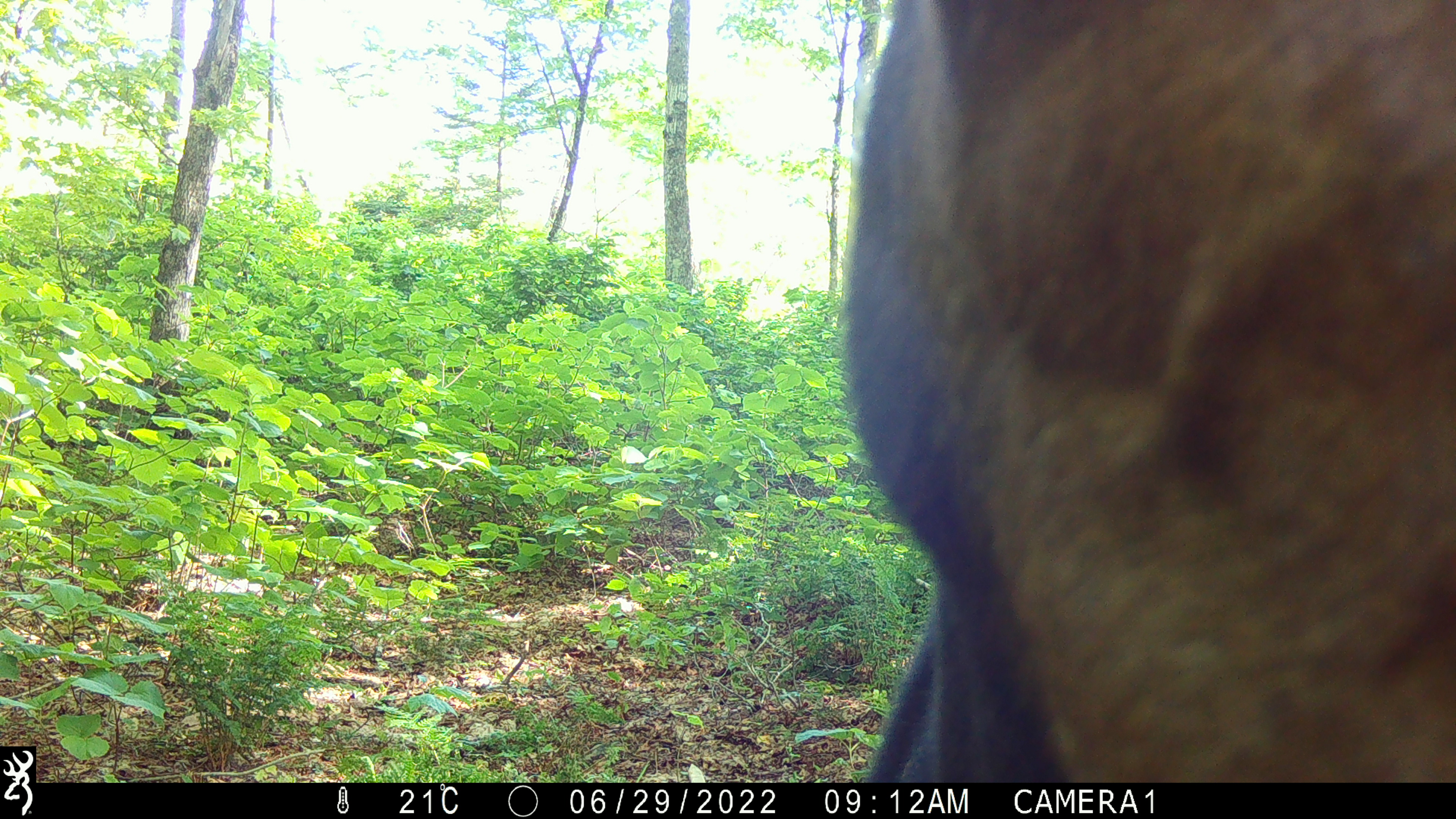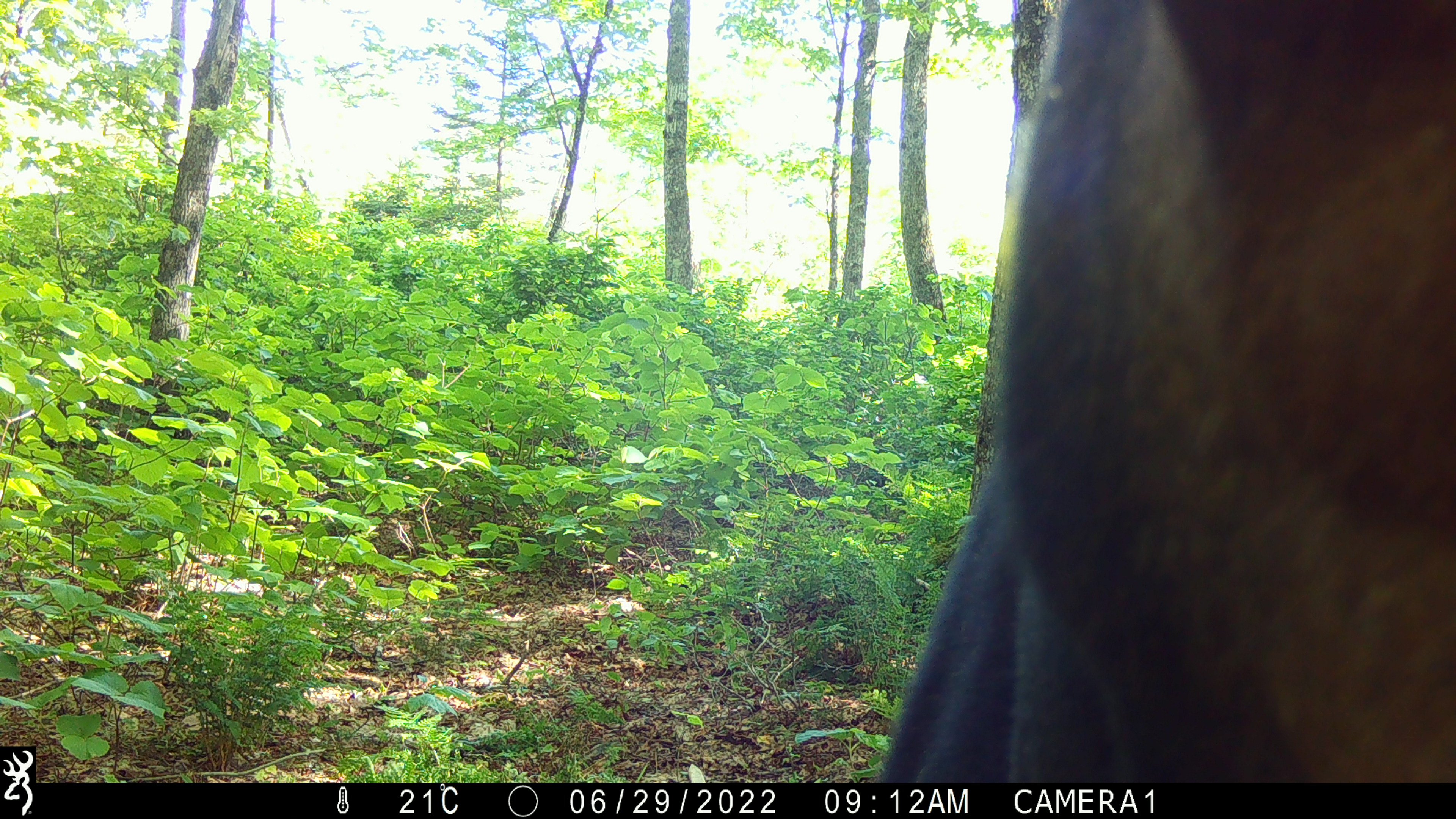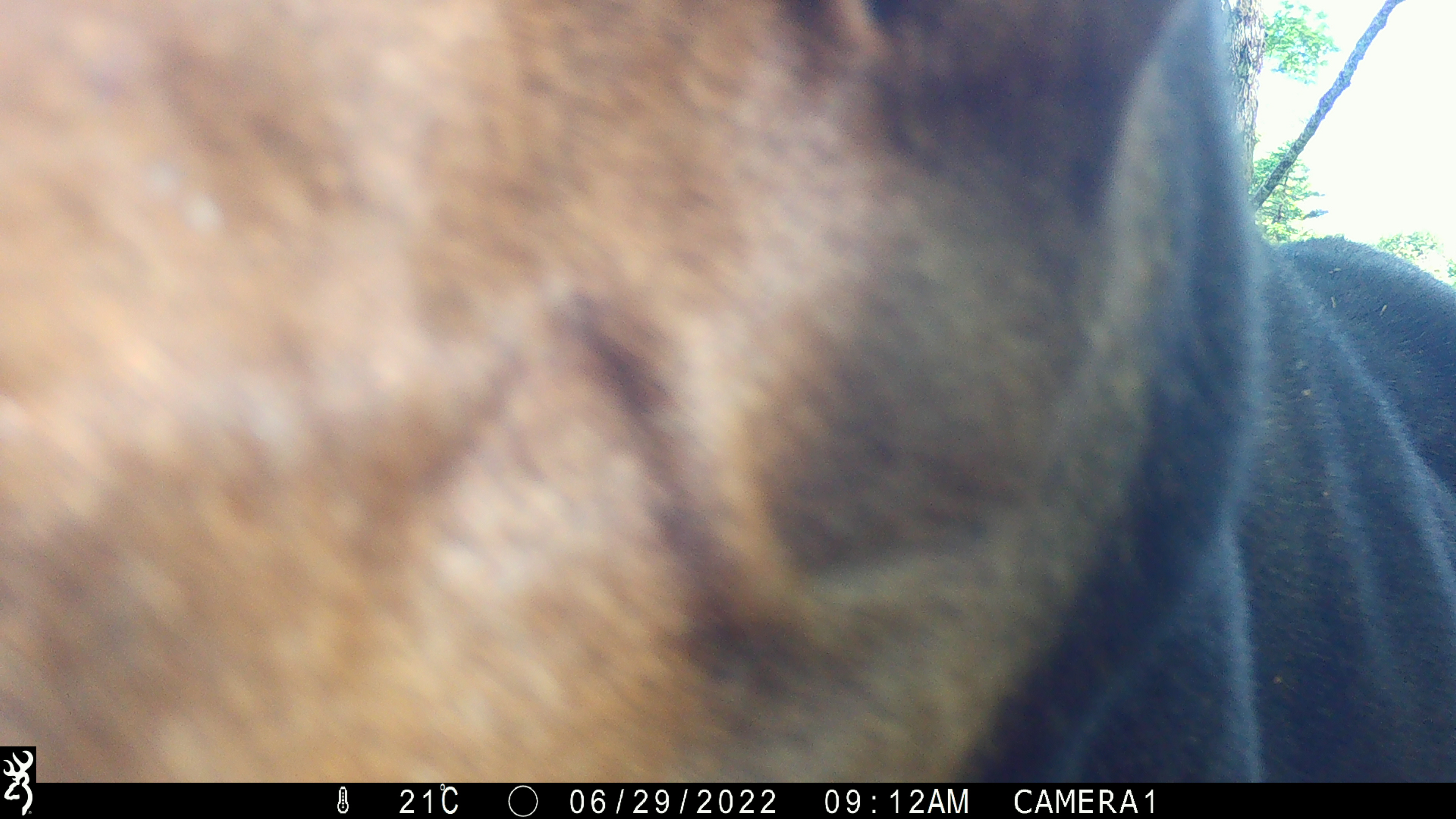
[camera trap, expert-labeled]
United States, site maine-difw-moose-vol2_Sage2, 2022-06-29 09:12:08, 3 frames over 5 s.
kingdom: Animalia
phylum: Chordata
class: Mammalia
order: Artiodactyla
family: Cervidae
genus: Alces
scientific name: Alces alces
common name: moose